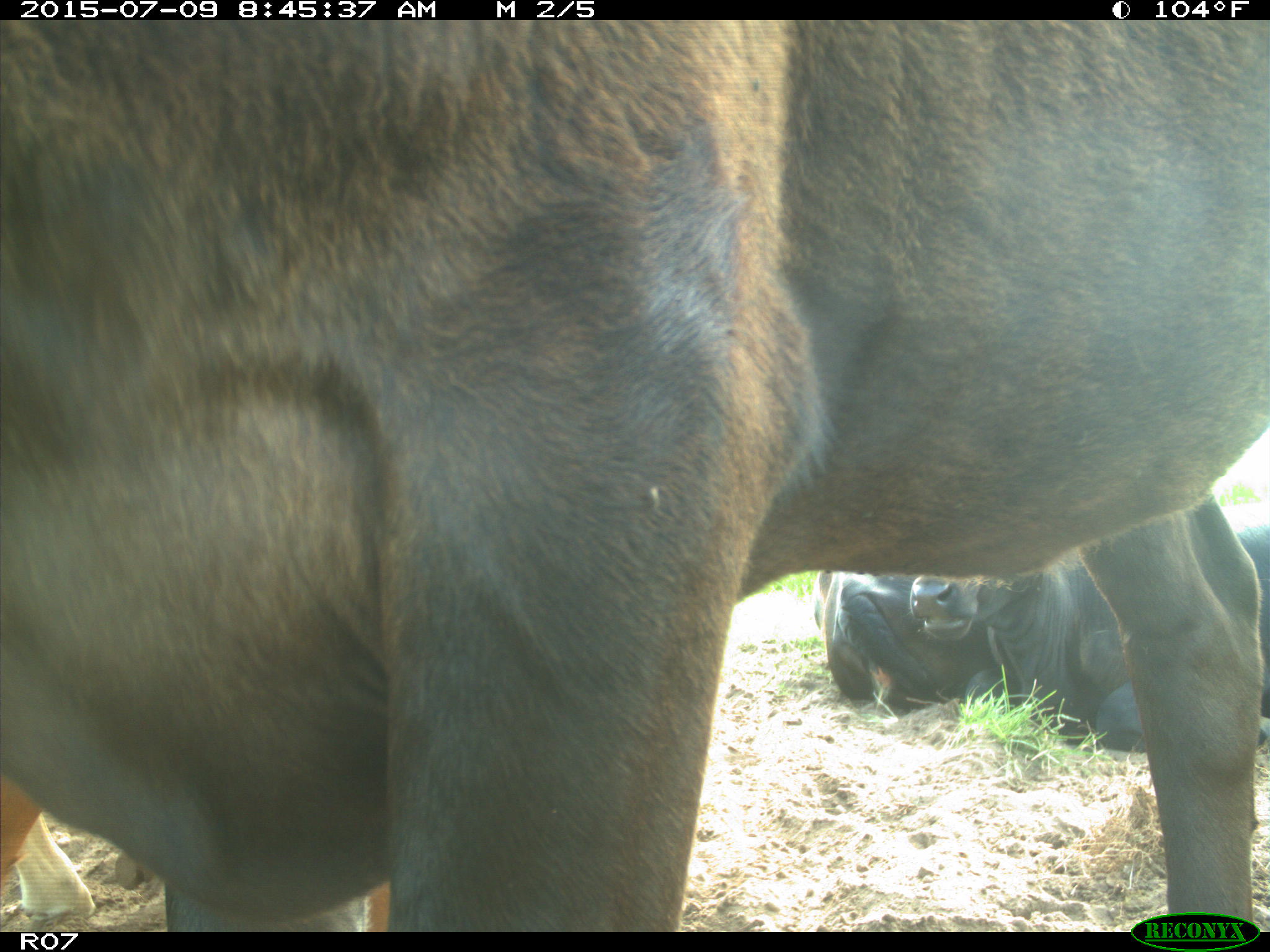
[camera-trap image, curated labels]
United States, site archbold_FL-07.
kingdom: Animalia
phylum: Chordata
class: Mammalia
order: Artiodactyla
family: Bovidae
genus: Bos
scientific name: Bos taurus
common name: domestic cow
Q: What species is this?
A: Bos taurus (domestic cow).